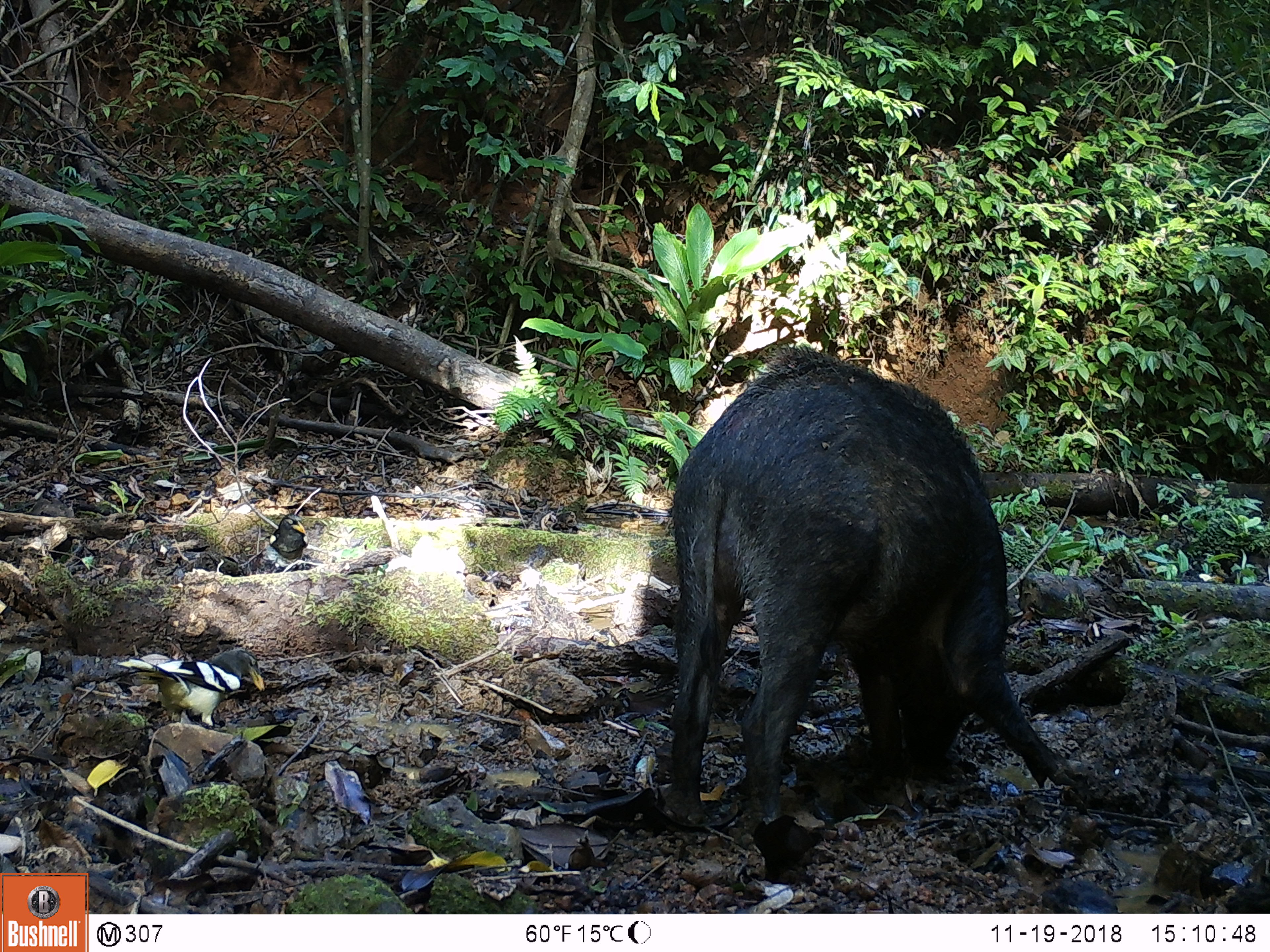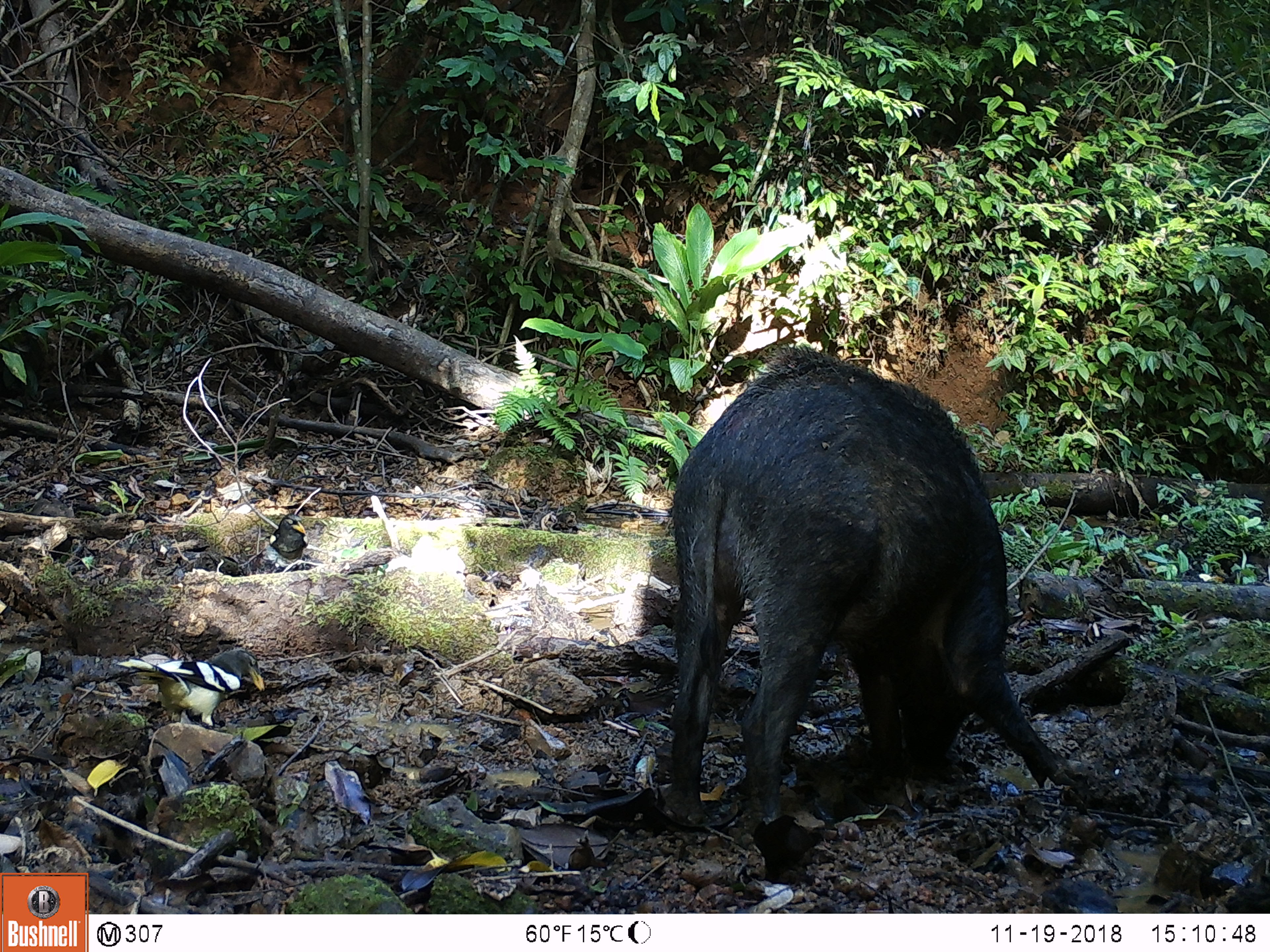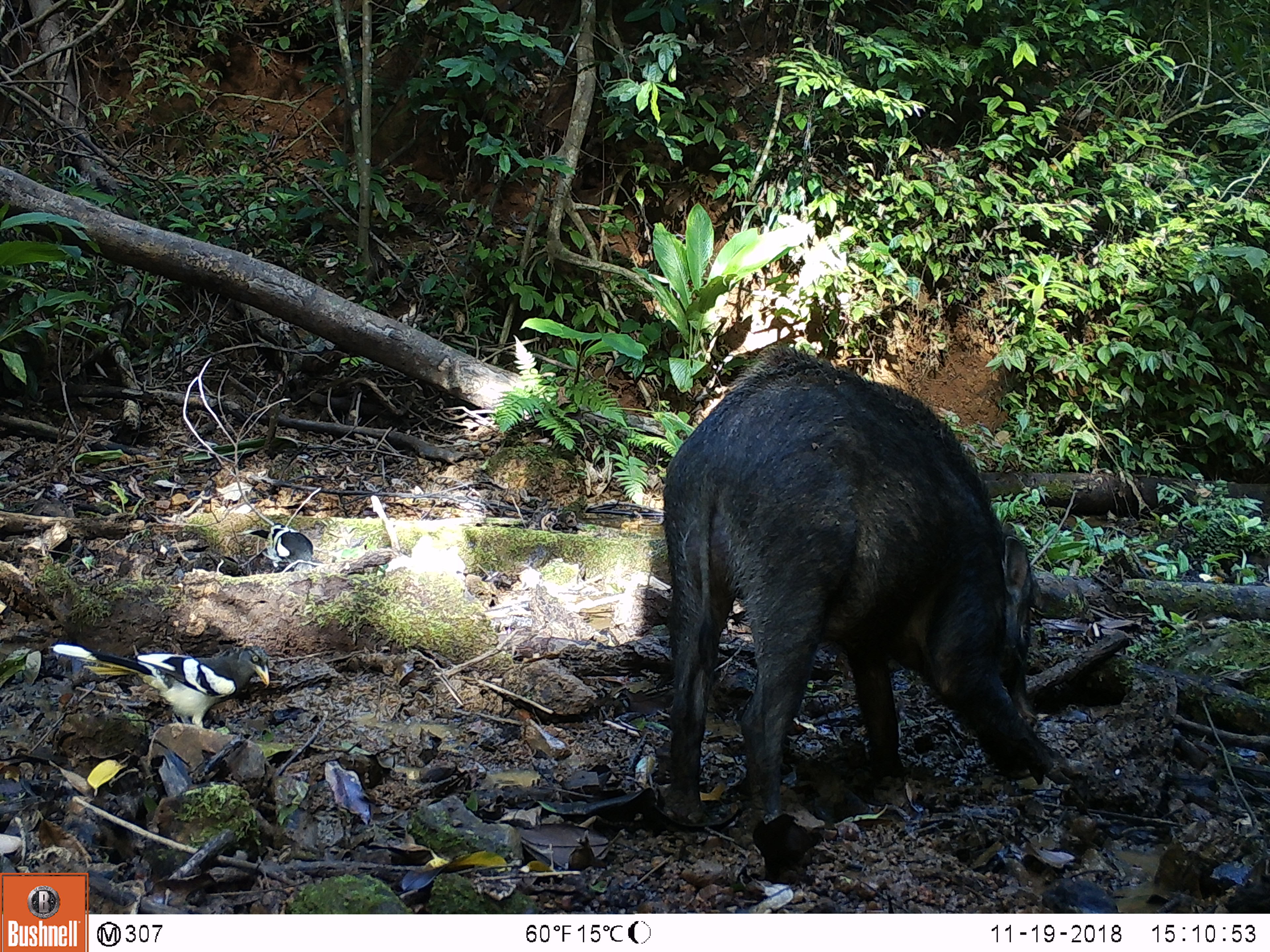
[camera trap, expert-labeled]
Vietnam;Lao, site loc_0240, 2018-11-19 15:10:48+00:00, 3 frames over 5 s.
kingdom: Animalia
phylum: Chordata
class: Aves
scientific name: Aves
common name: bird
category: unidentified bird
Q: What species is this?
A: Unidentified bird (bird) (Aves).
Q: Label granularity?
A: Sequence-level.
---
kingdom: Animalia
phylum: Chordata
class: Mammalia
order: Artiodactyla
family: Suidae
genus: Sus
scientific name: Sus scrofa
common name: eurasian wild pig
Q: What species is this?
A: Eurasian wild pig (Sus scrofa).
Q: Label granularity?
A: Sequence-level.